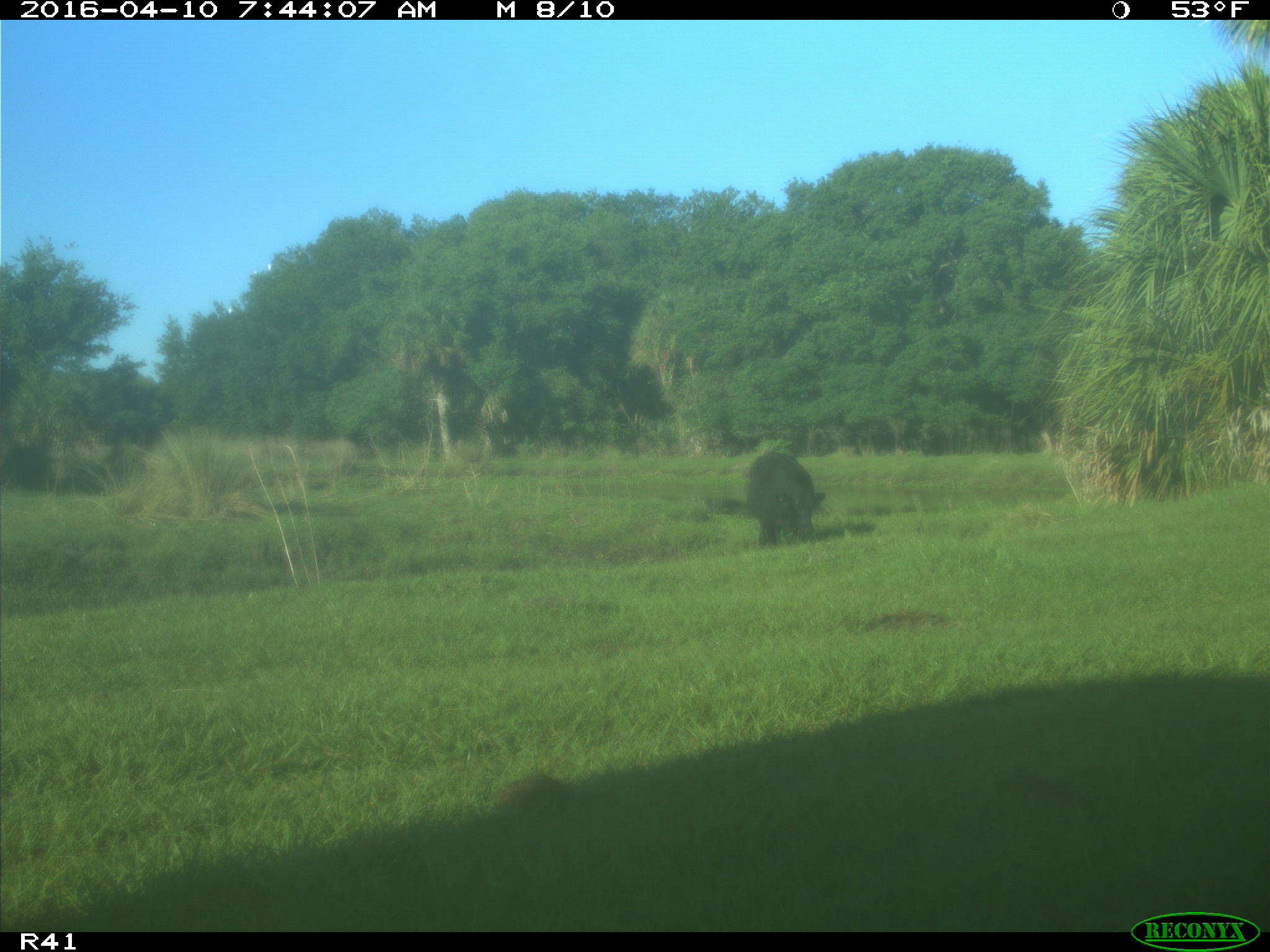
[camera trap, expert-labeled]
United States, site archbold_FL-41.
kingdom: Animalia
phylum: Chordata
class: Mammalia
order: Artiodactyla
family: Bovidae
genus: Bos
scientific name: Bos taurus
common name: domestic cow